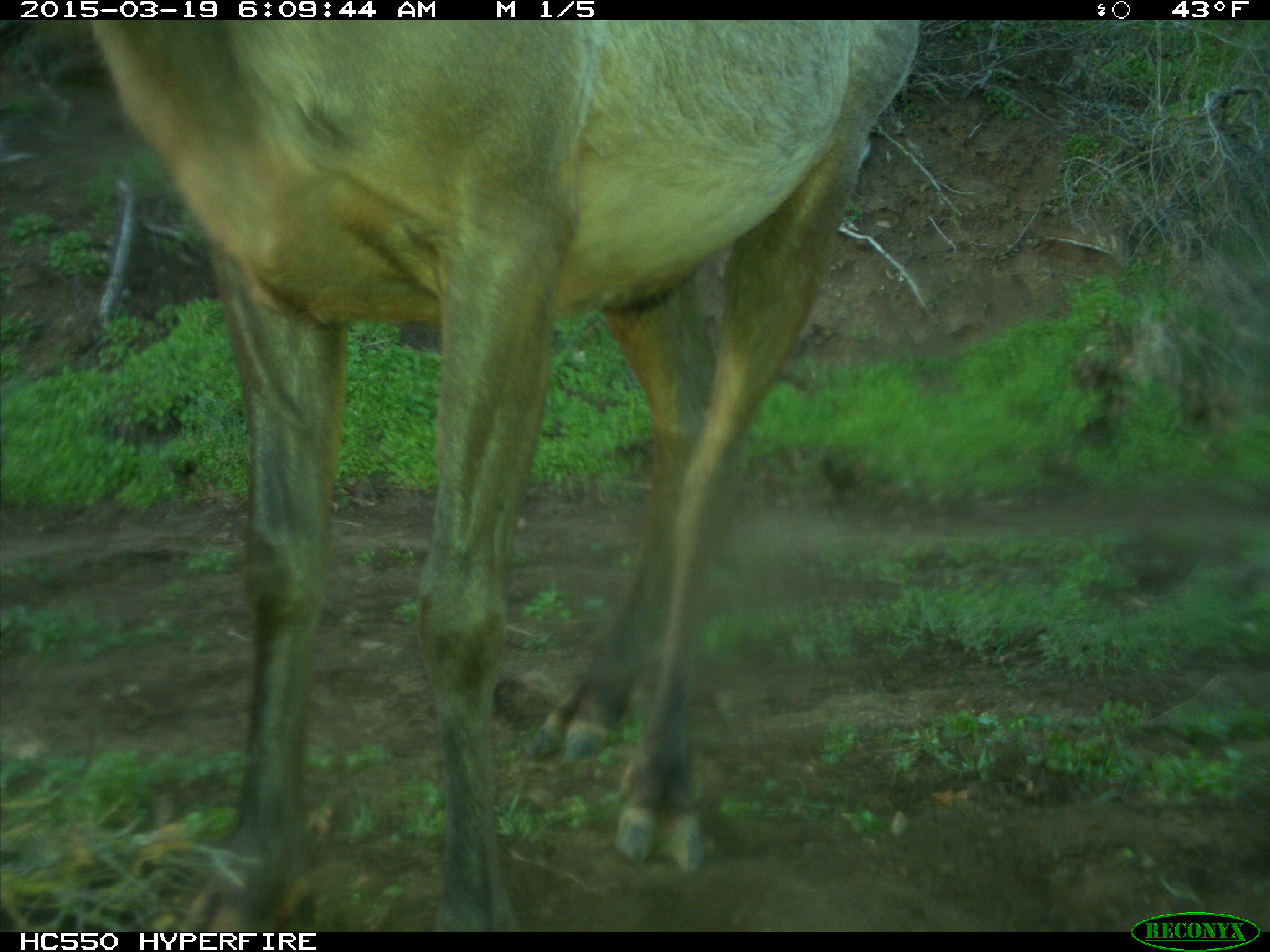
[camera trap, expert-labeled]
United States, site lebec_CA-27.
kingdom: Animalia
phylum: Chordata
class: Mammalia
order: Artiodactyla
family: Cervidae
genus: Cervus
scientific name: Cervus canadensis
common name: elk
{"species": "Cervus canadensis (elk)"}